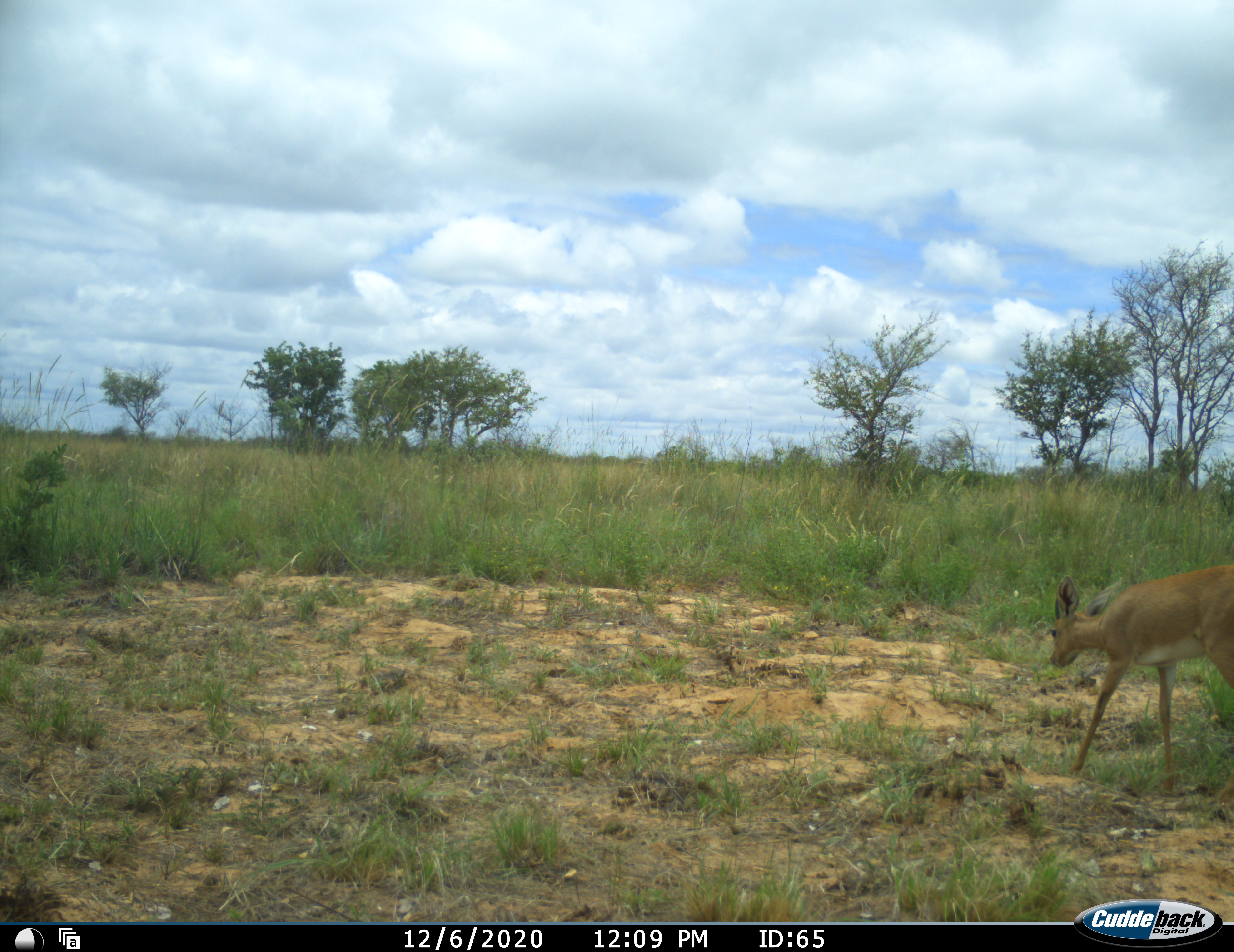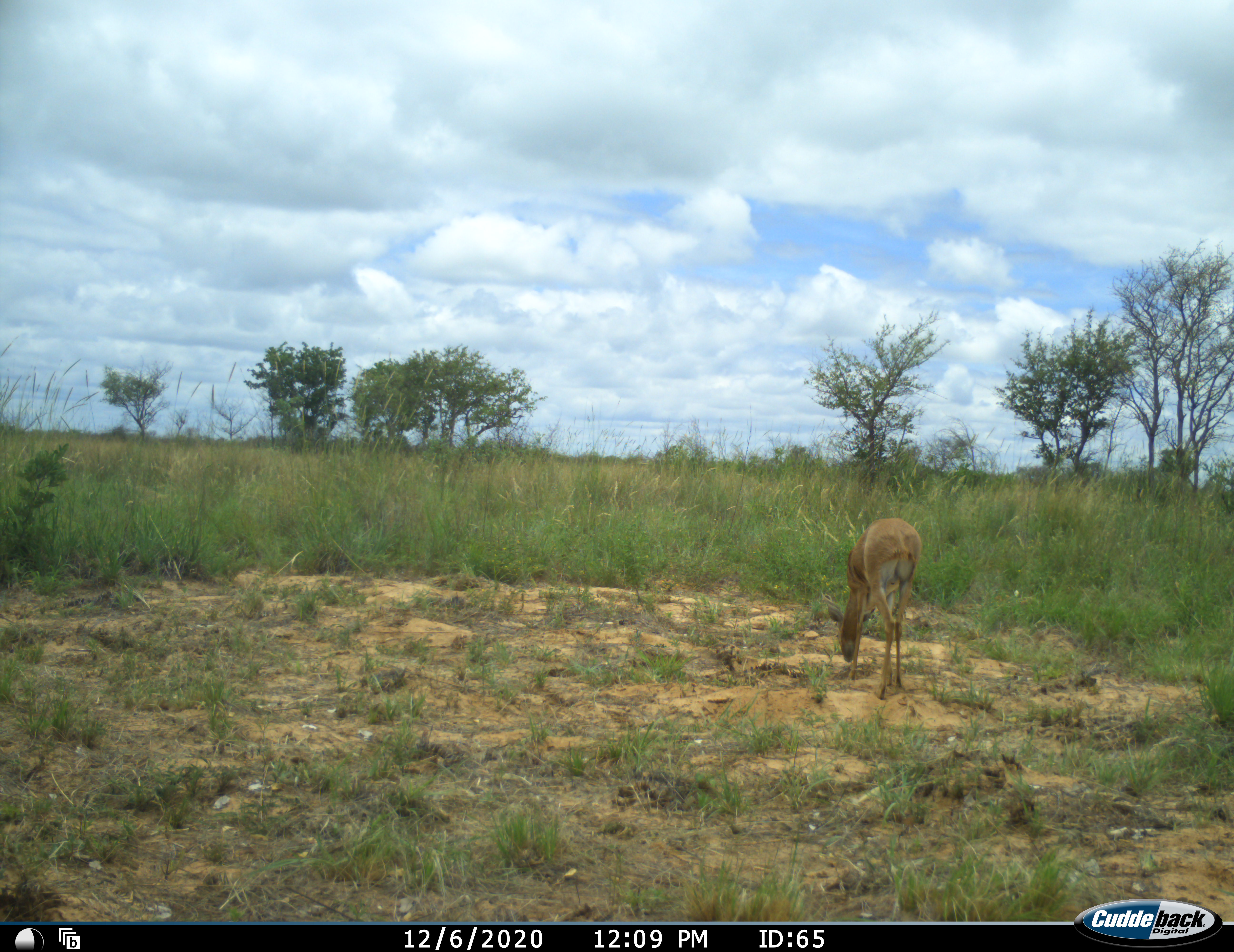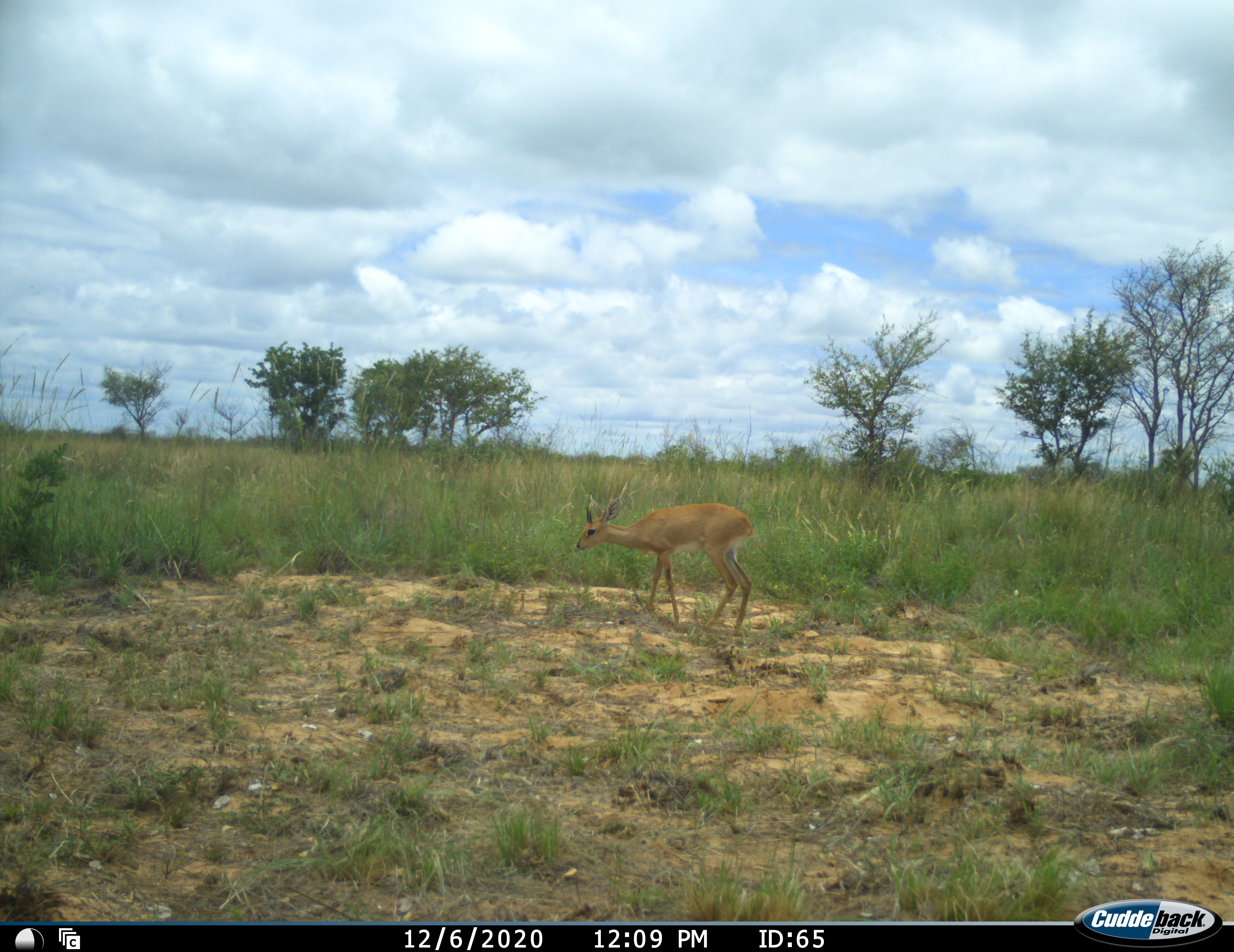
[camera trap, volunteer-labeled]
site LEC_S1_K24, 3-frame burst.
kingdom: Animalia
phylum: Chordata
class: Mammalia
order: Artiodactyla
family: Bovidae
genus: Raphicerus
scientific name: Raphicerus campestris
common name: steenbok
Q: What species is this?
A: Steenbok (Raphicerus campestris).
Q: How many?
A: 1.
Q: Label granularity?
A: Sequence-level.